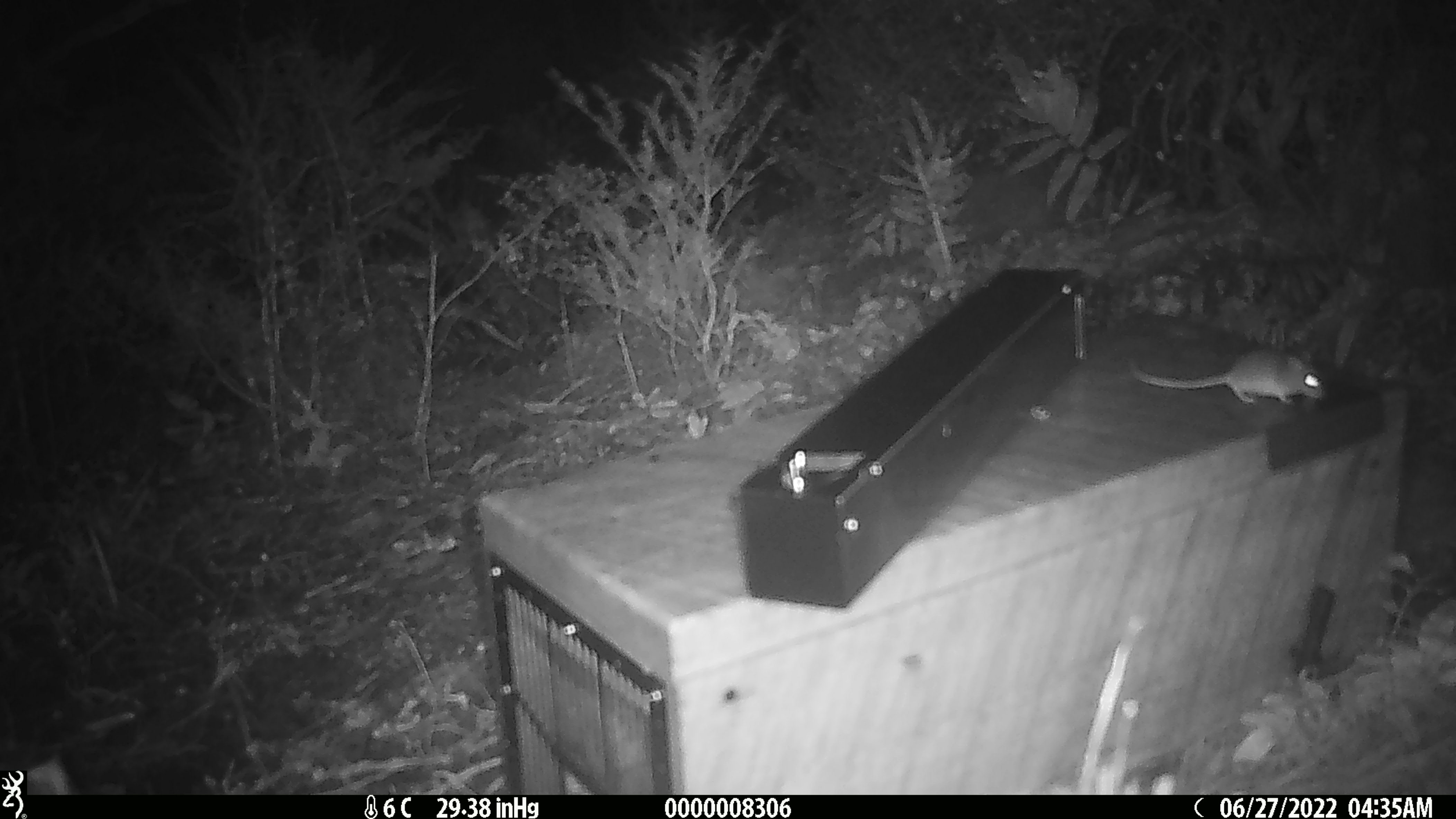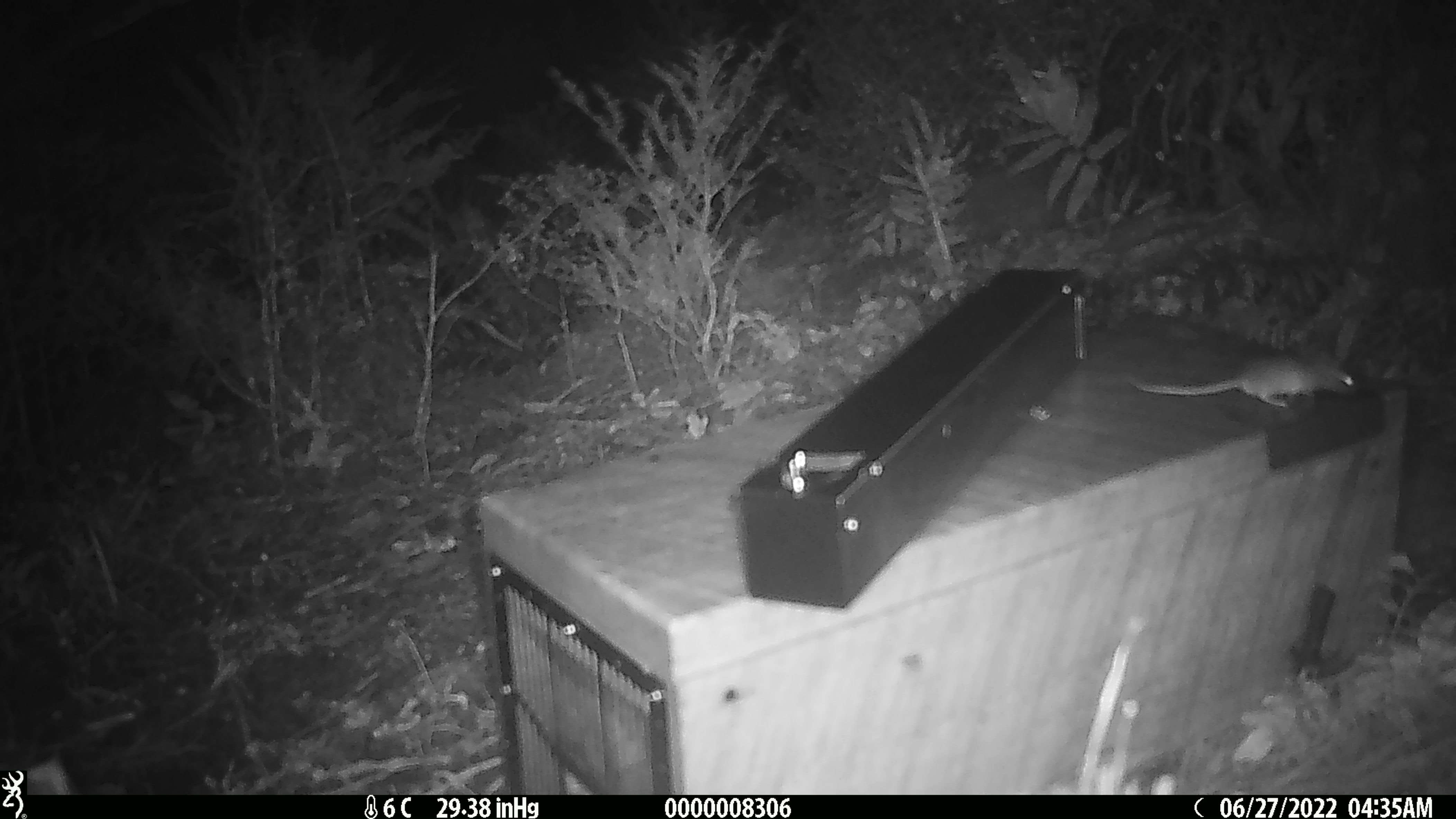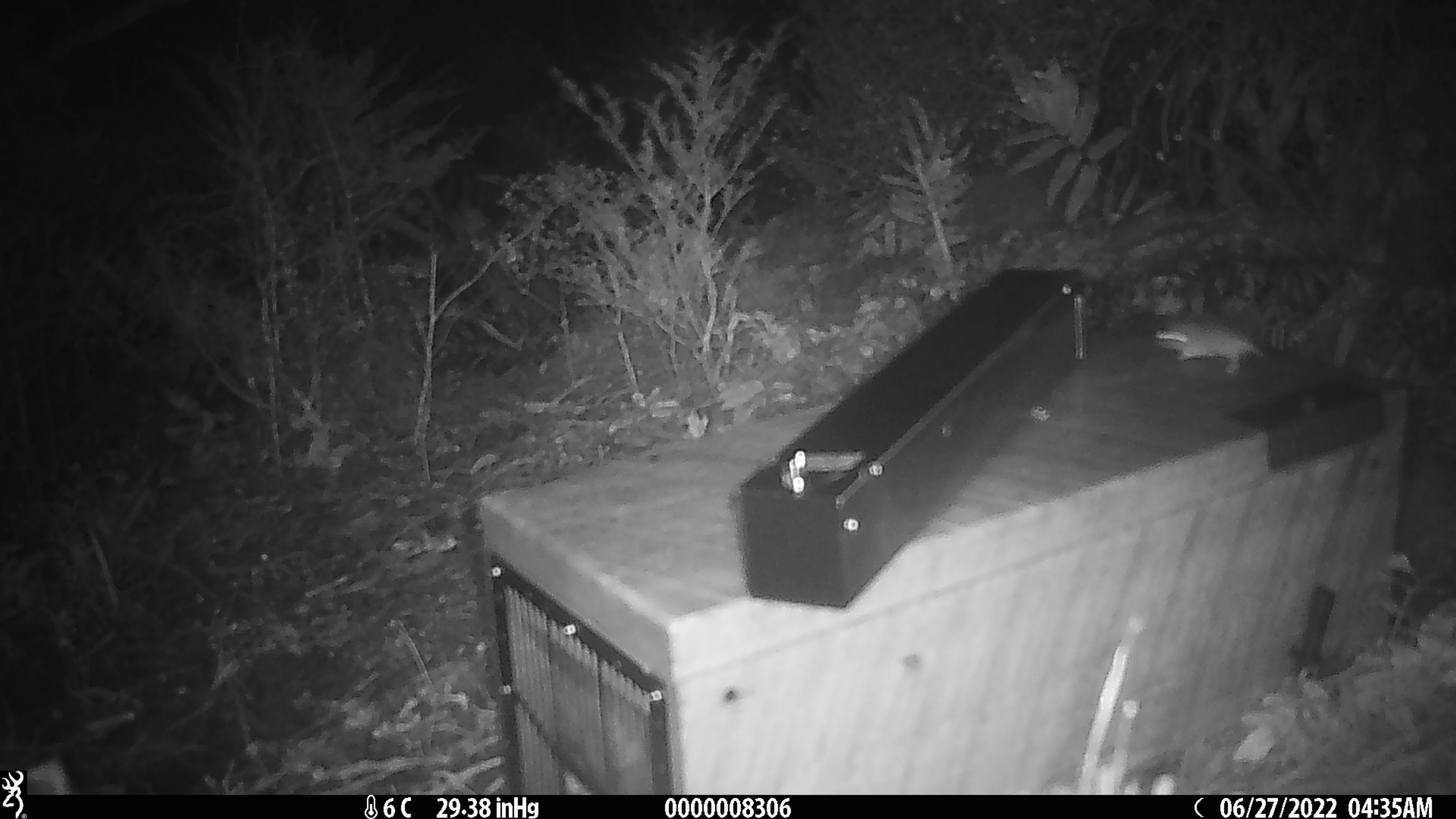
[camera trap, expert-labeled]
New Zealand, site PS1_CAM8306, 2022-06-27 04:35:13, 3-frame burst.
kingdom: Animalia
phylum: Chordata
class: Mammalia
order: Rodentia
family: Muridae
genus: Mus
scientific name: Mus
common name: mouse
Mouse (Mus).